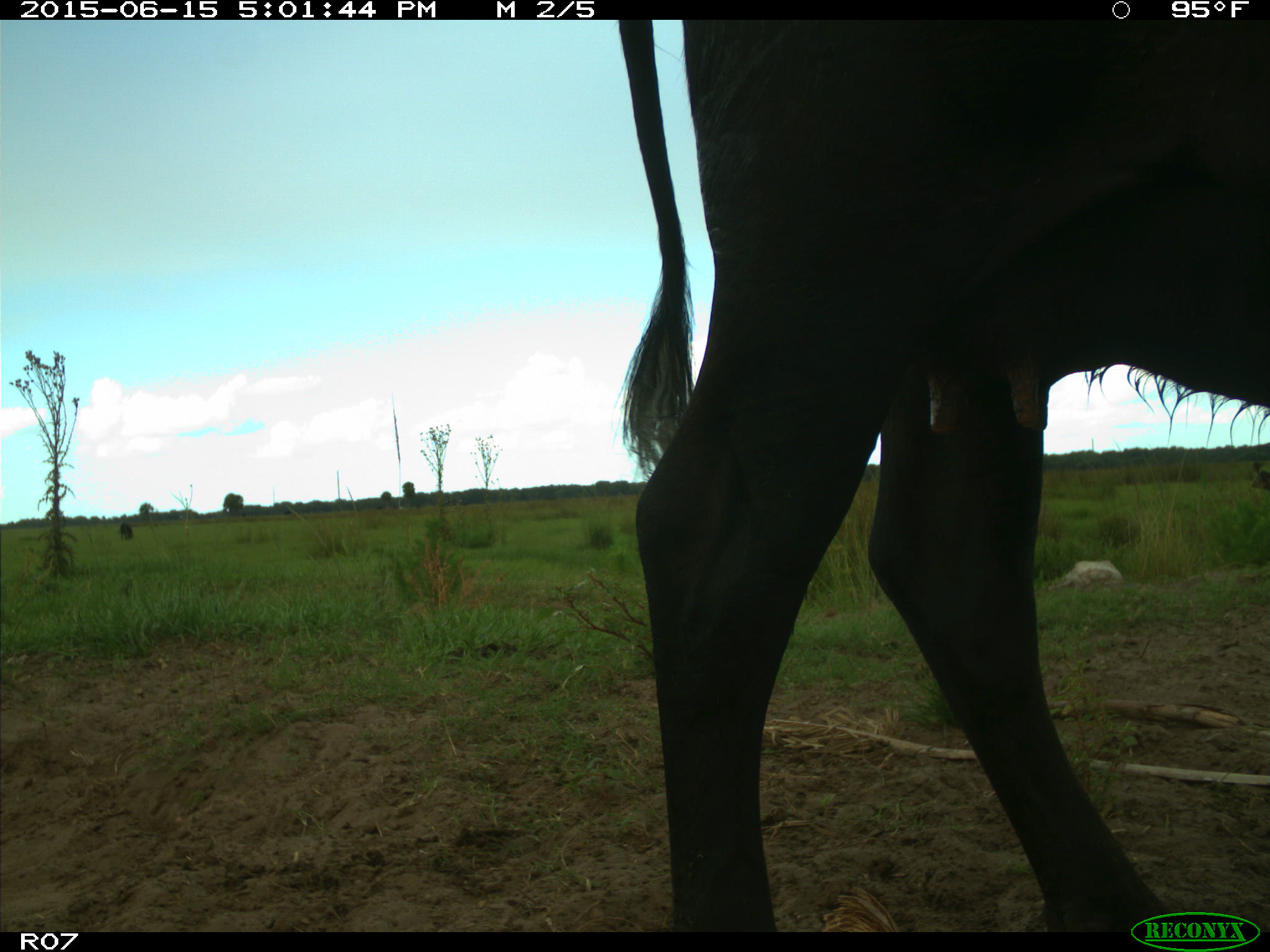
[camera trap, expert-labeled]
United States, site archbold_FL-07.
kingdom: Animalia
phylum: Chordata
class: Mammalia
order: Artiodactyla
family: Bovidae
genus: Bos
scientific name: Bos taurus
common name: domestic cow